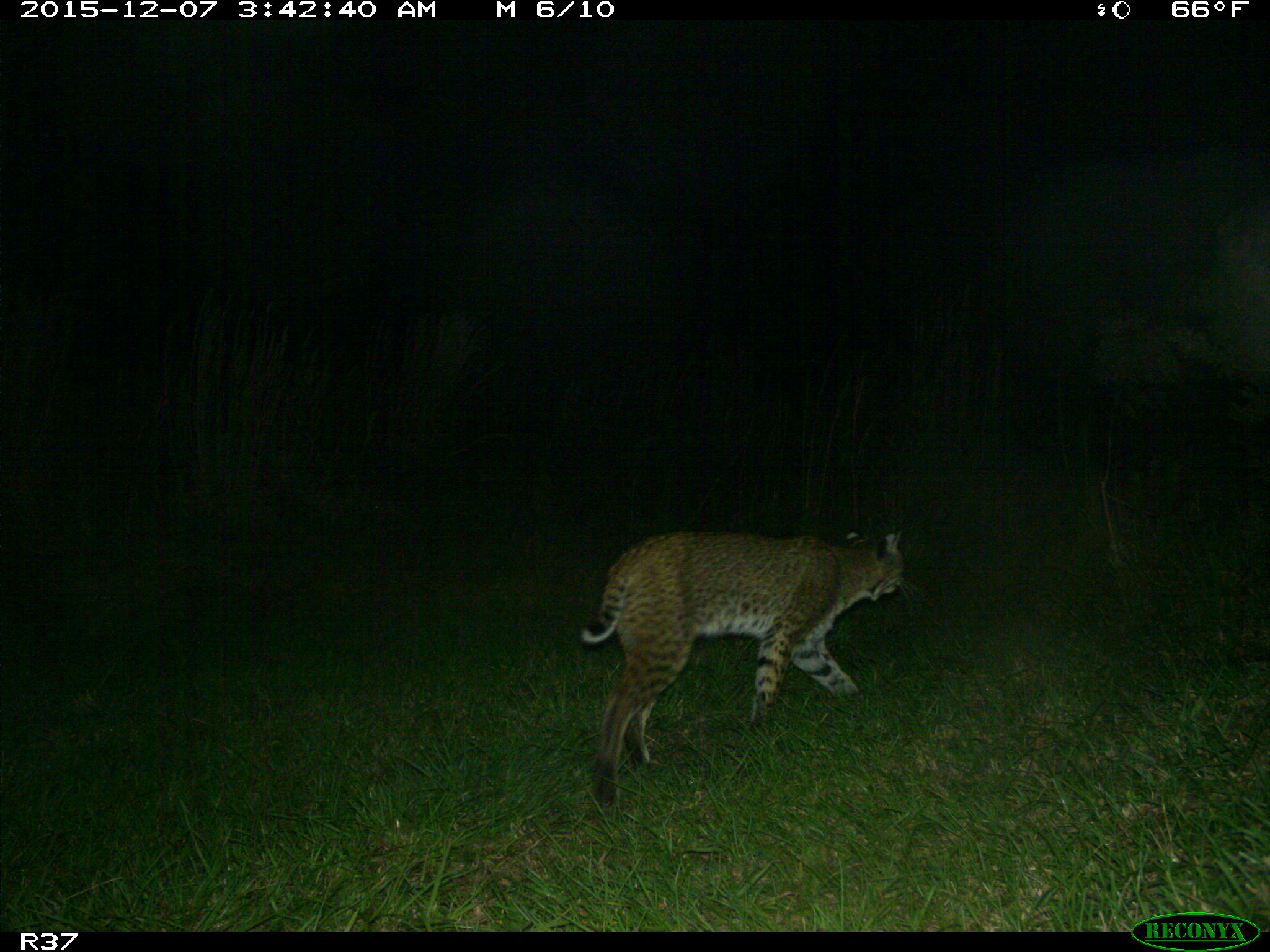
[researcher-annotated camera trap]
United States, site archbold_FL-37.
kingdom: Animalia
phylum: Chordata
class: Mammalia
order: Carnivora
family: Felidae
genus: Lynx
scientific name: Lynx rufus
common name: bobcat